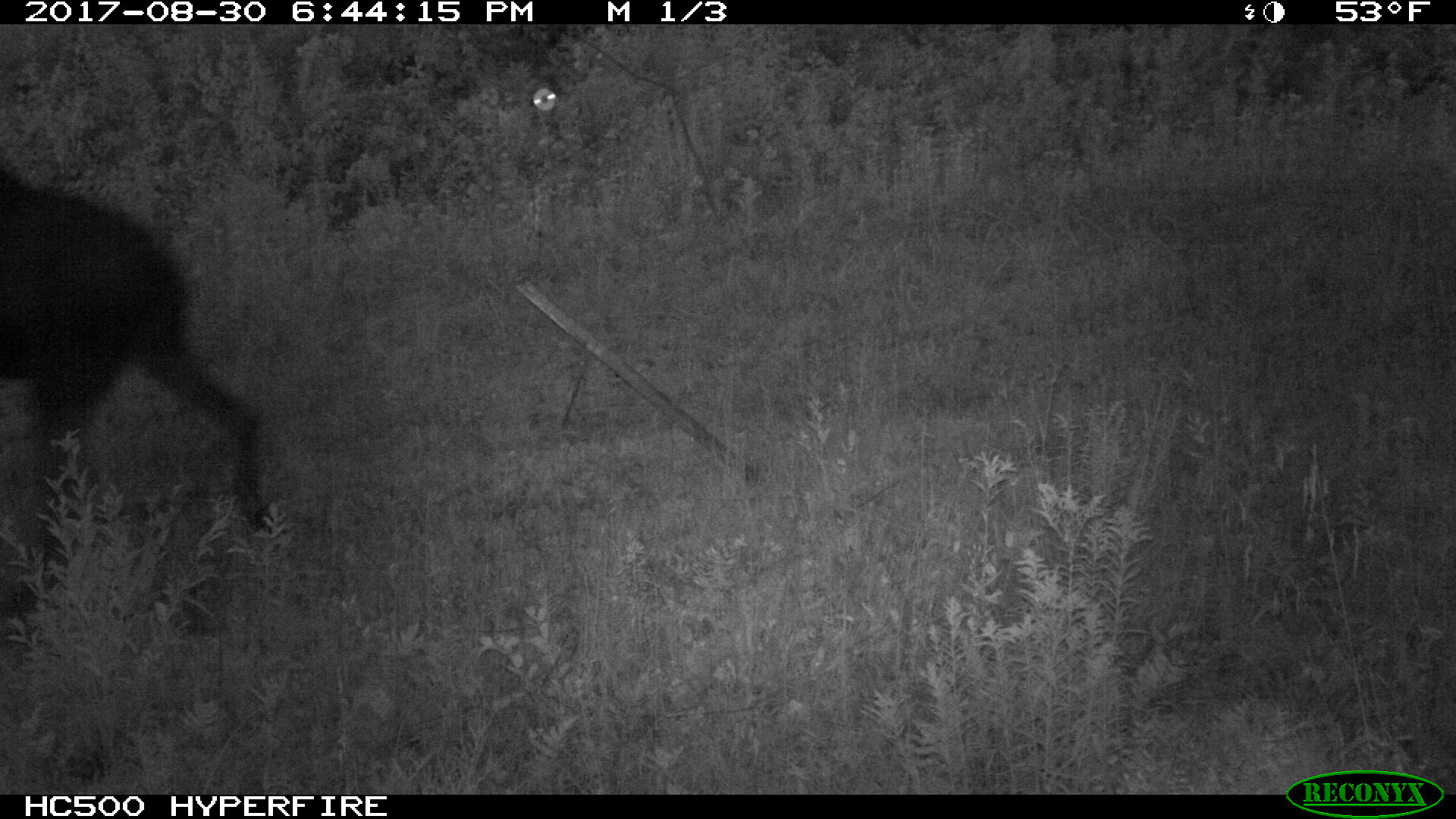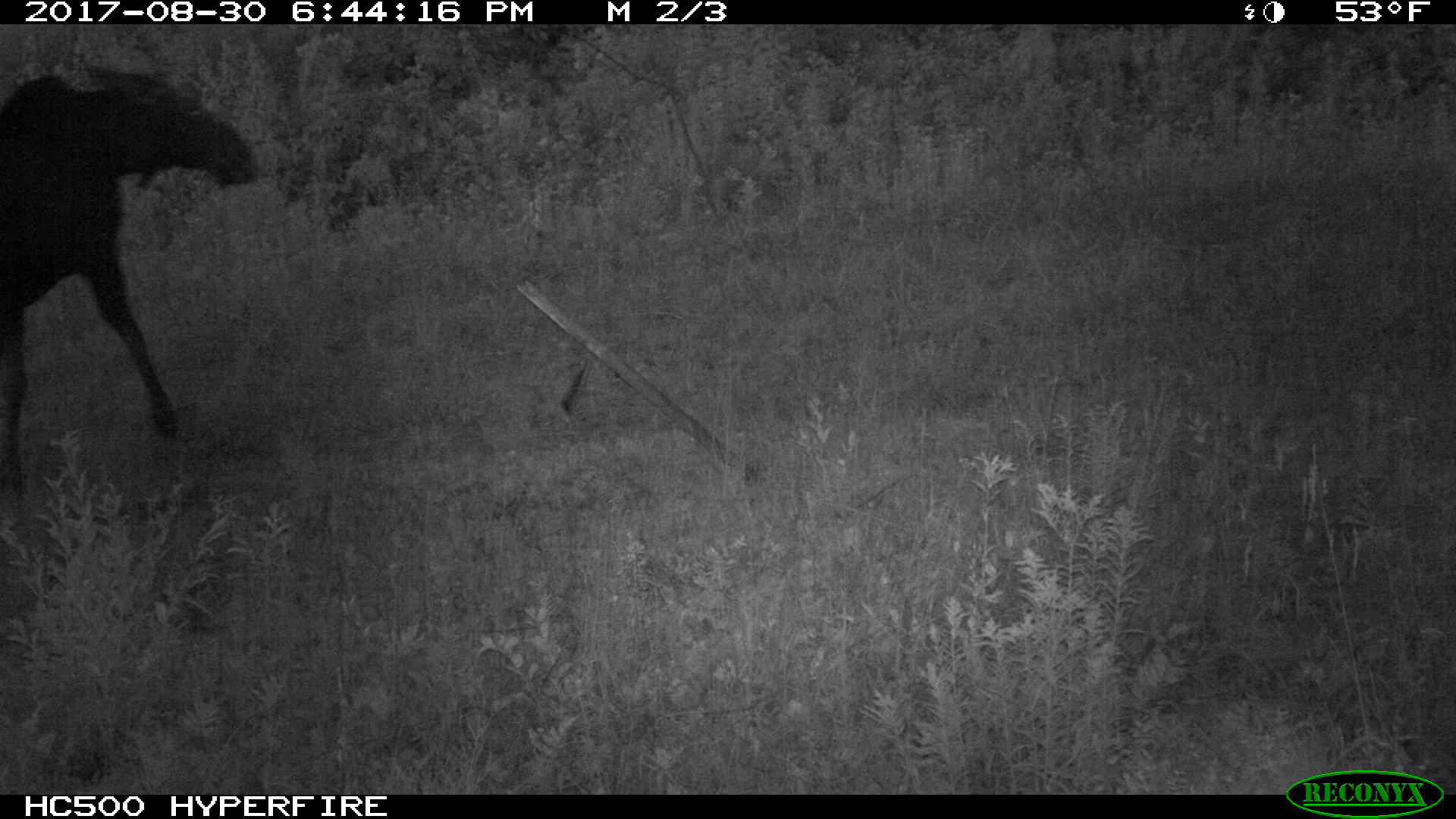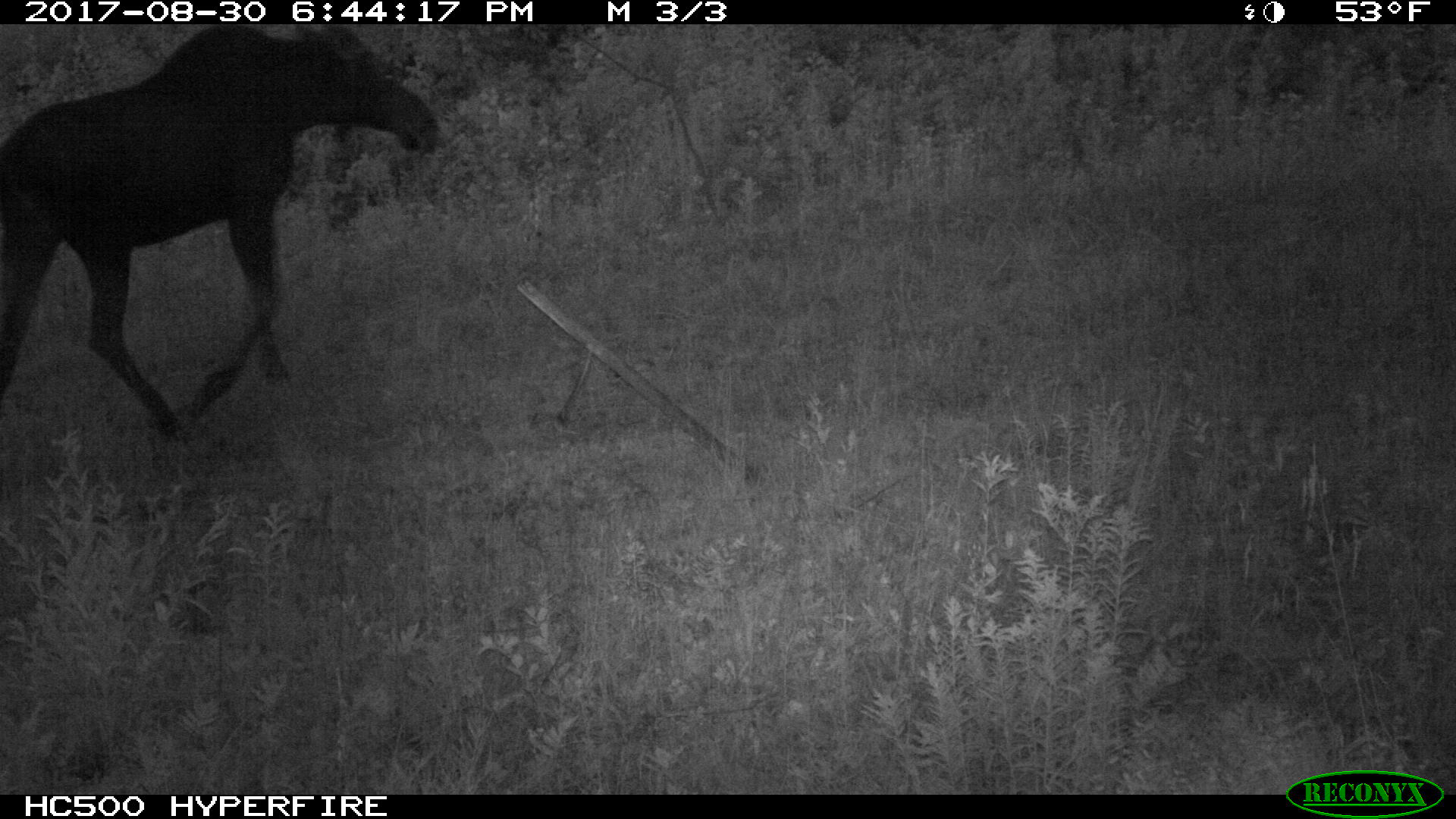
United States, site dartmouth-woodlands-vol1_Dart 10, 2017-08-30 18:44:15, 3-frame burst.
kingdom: Animalia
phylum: Chordata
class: Mammalia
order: Artiodactyla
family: Cervidae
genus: Alces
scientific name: Alces alces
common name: moose